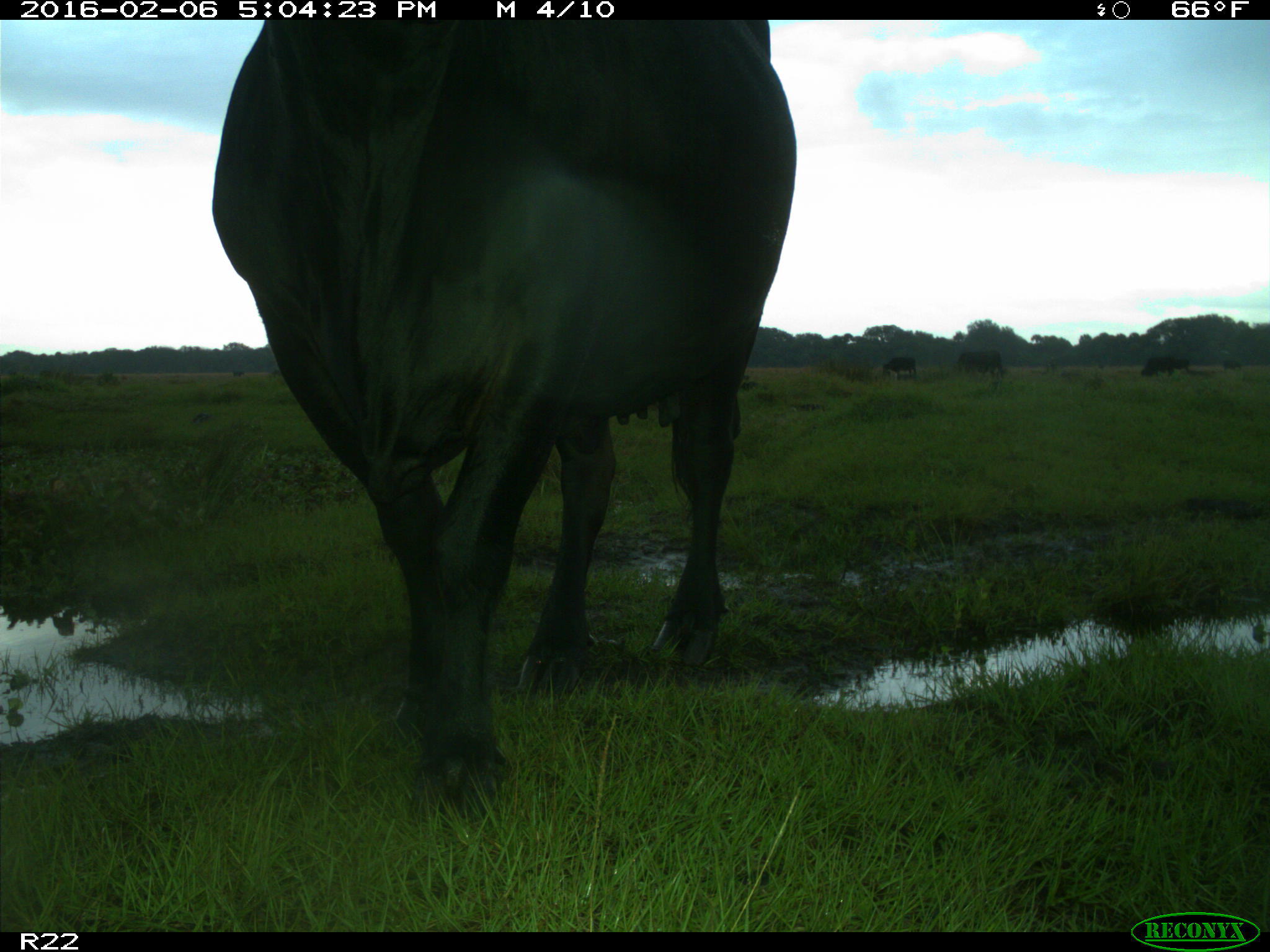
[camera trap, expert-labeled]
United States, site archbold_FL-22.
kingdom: Animalia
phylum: Chordata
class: Mammalia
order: Artiodactyla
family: Bovidae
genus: Bos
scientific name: Bos taurus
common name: domestic cow